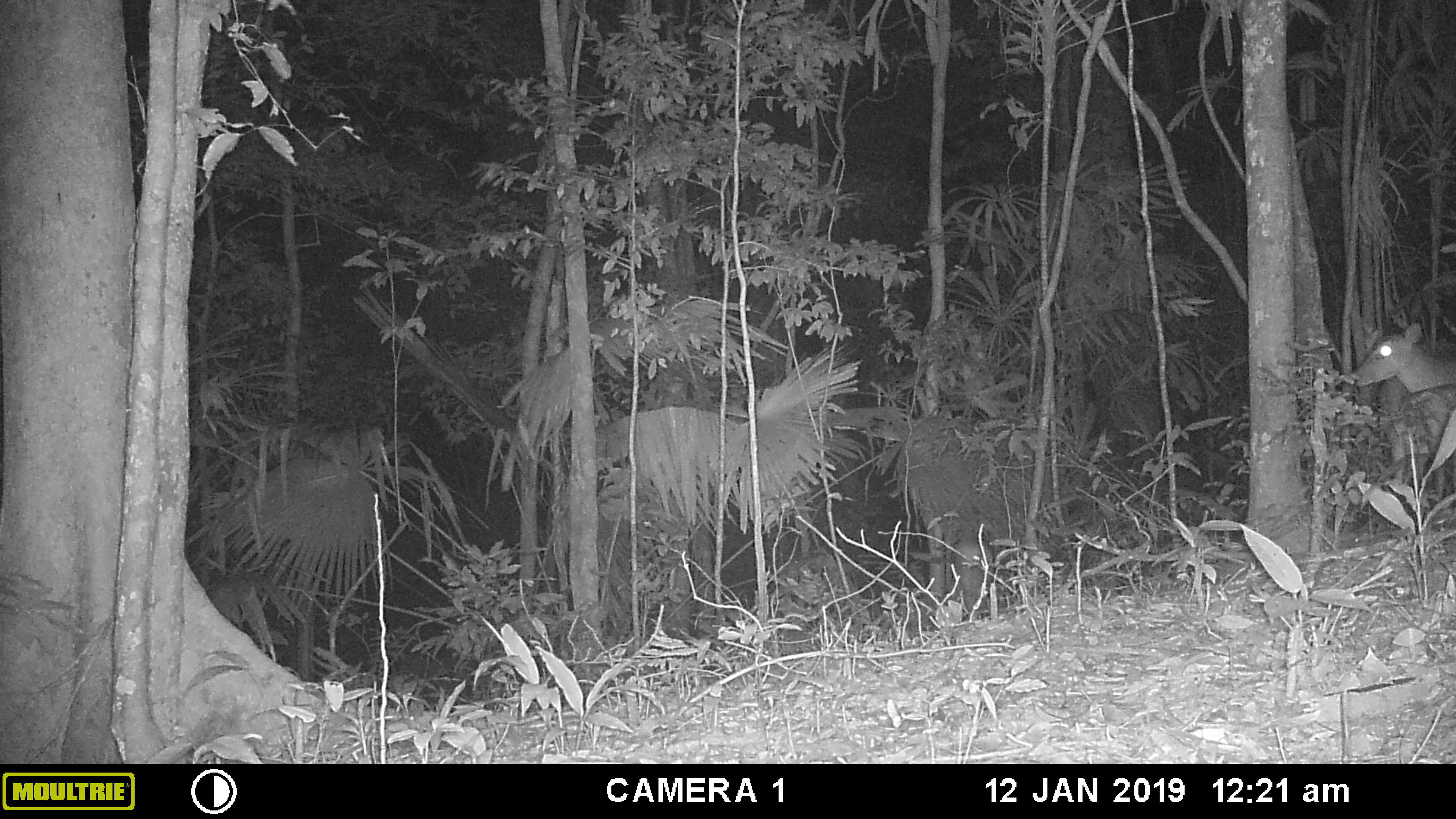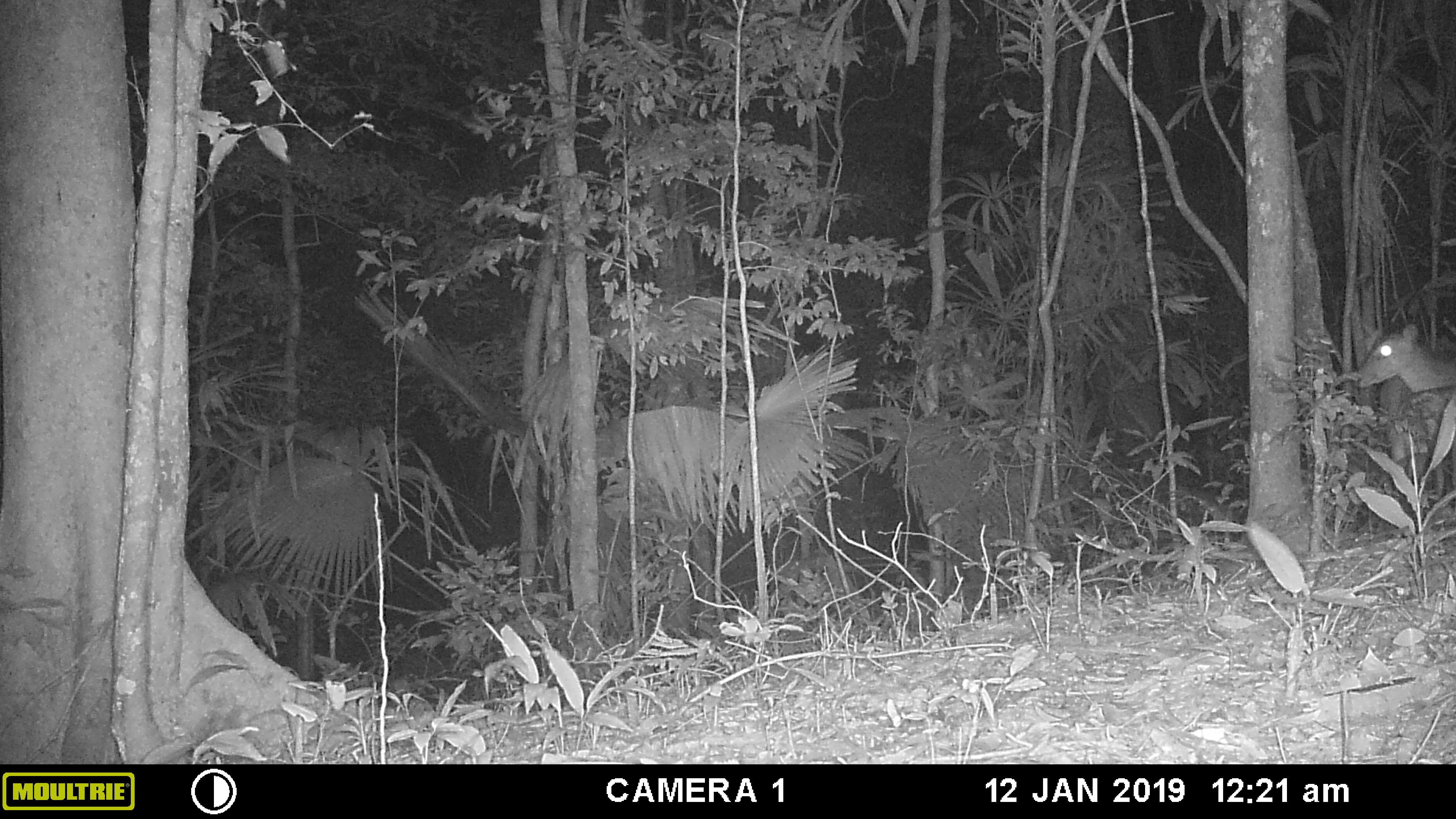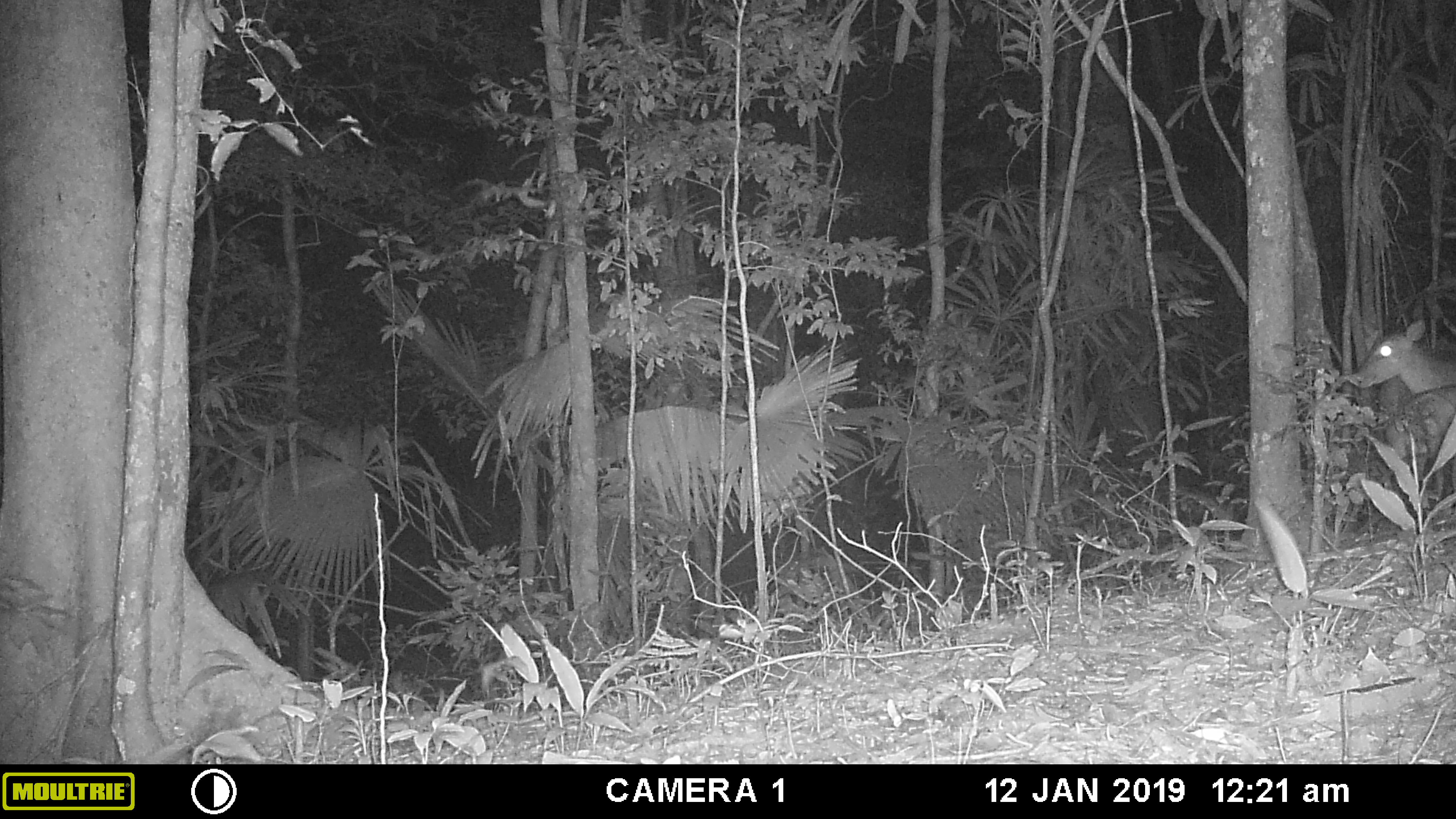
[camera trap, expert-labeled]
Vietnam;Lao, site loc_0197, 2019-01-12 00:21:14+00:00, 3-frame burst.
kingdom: Animalia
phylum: Chordata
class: Mammalia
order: Artiodactyla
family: Cervidae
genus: Muntiacus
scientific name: Muntiacus vuquangensis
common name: large-antlered muntjac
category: large antlered muntjac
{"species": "large antlered muntjac (large-antlered muntjac) (Muntiacus vuquangensis)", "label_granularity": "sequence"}